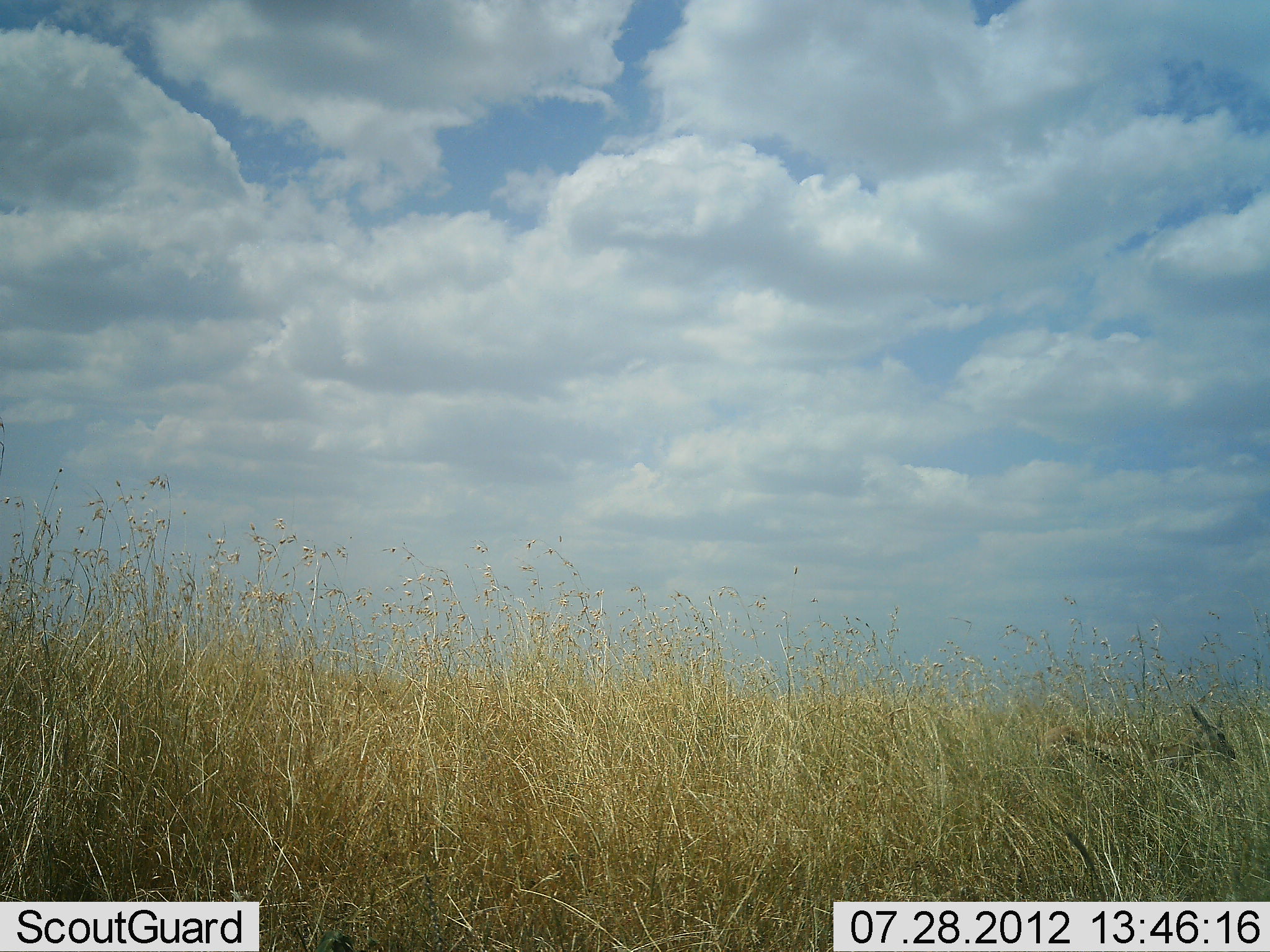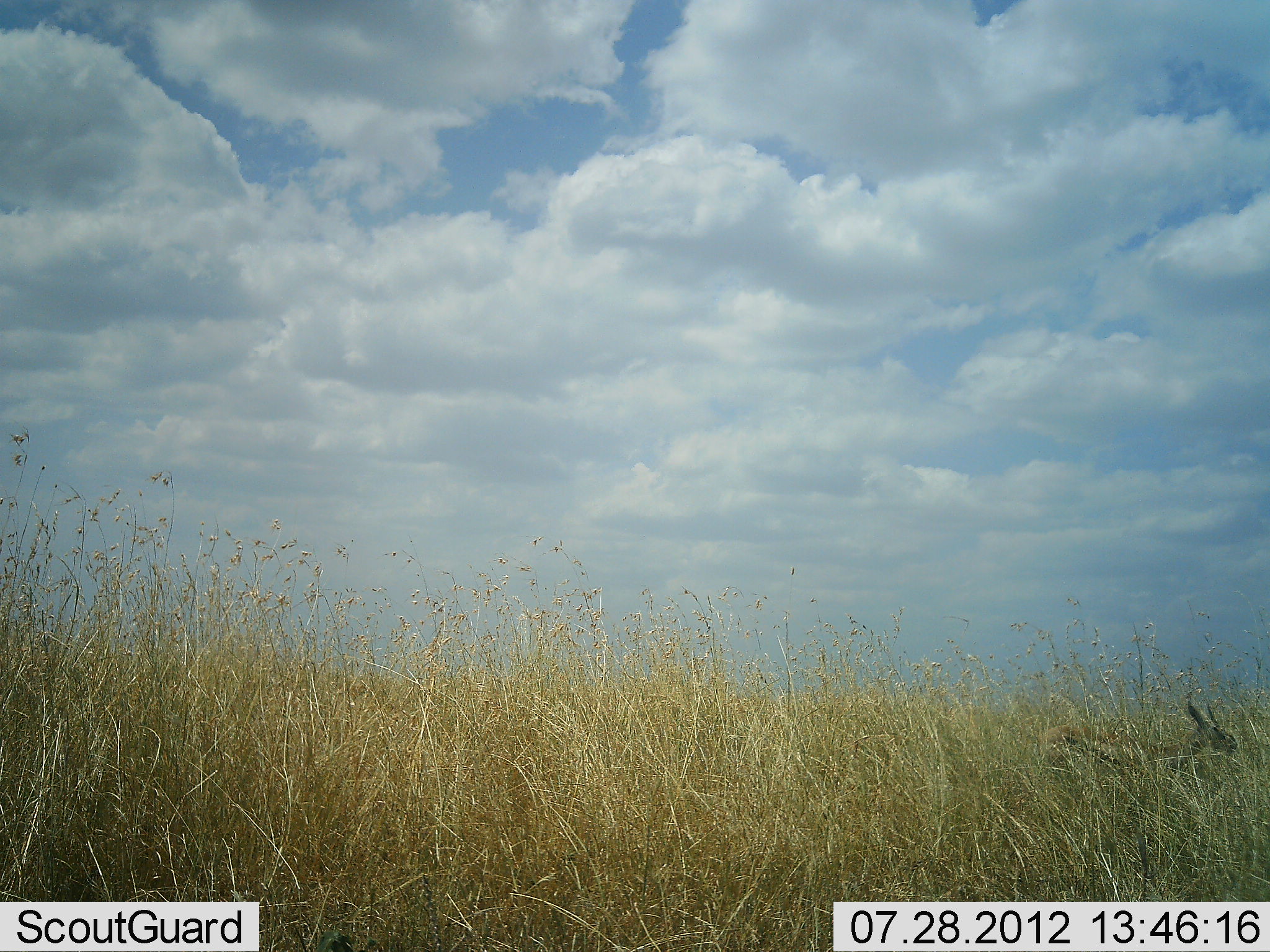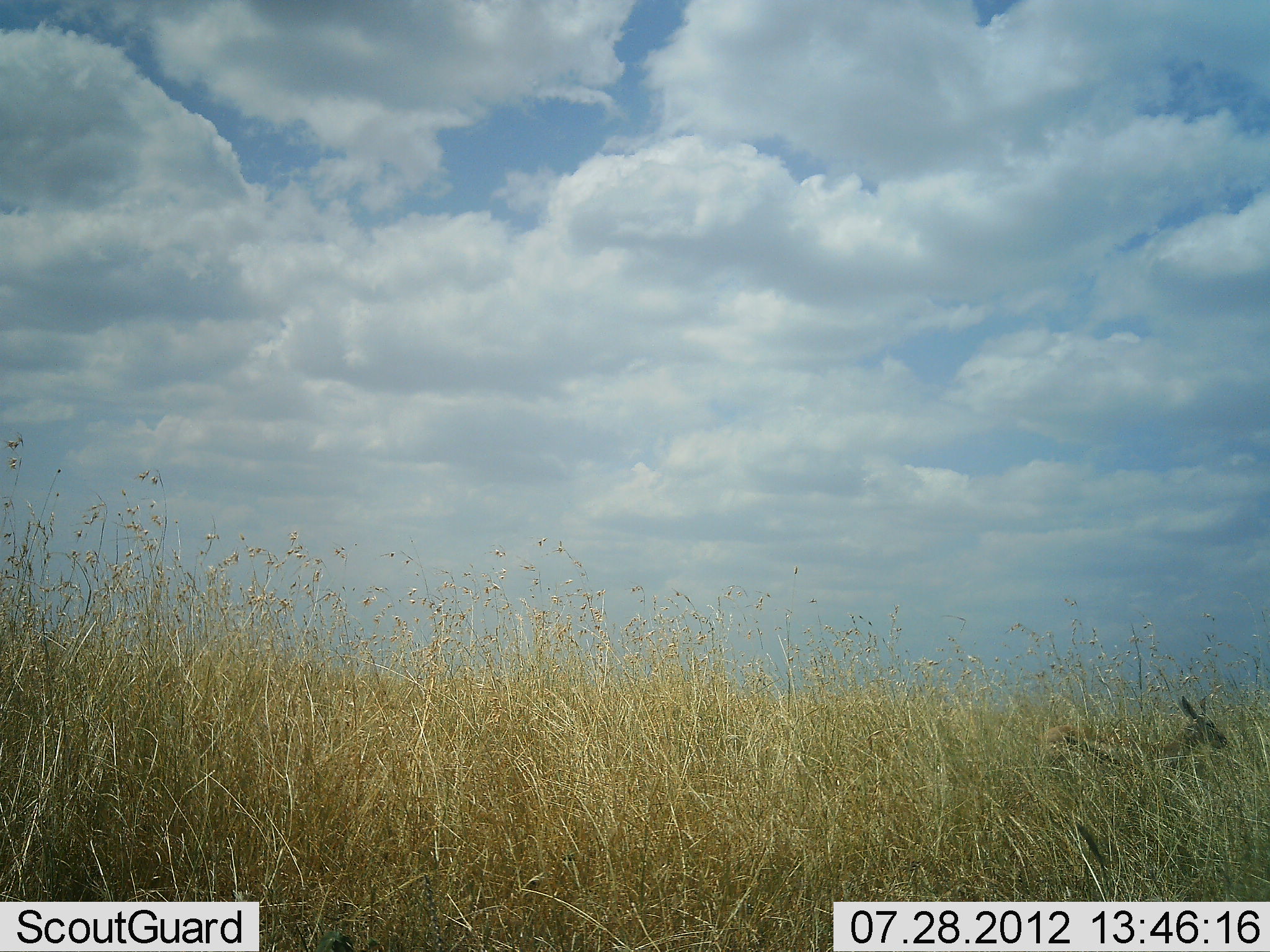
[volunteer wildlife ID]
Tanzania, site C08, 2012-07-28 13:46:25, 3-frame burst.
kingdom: Animalia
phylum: Chordata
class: Mammalia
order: Artiodactyla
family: Bovidae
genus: Eudorcas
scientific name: Eudorcas thomsonii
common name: thomson's gazelle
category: gazellethomsons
Gazellethomsons (thomson's gazelle) (Eudorcas thomsonii), count 1. Behavior (volunteer vote fractions): standing 20%, resting 0%, moving 0%, interacting 0%. Young present (vote fraction): 10%. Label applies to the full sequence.